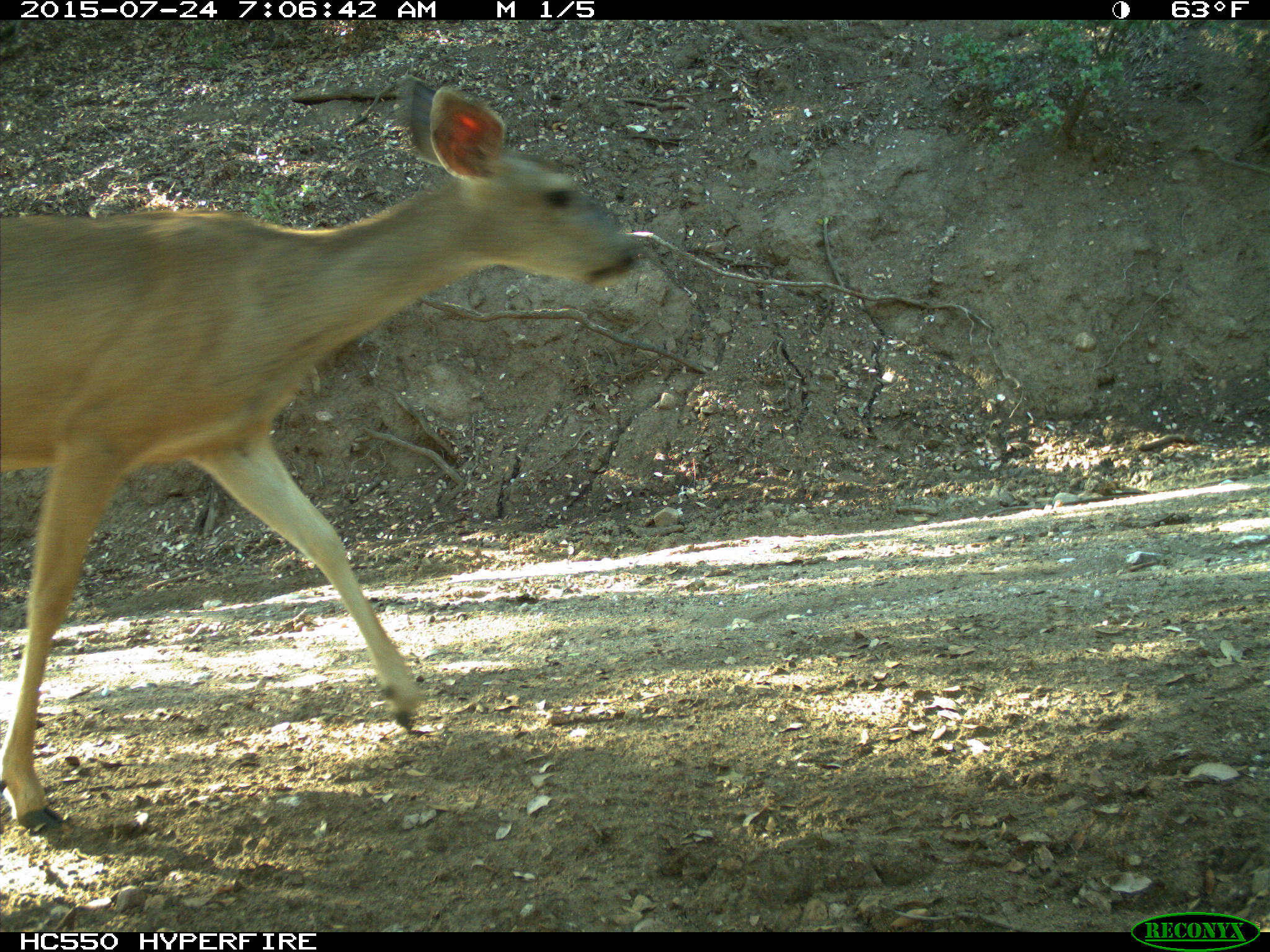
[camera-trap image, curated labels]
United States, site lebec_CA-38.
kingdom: Animalia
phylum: Chordata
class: Mammalia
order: Artiodactyla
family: Cervidae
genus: Odocoileus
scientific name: Odocoileus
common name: deer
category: unidentified deer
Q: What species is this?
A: Unidentified deer (deer) (Odocoileus).